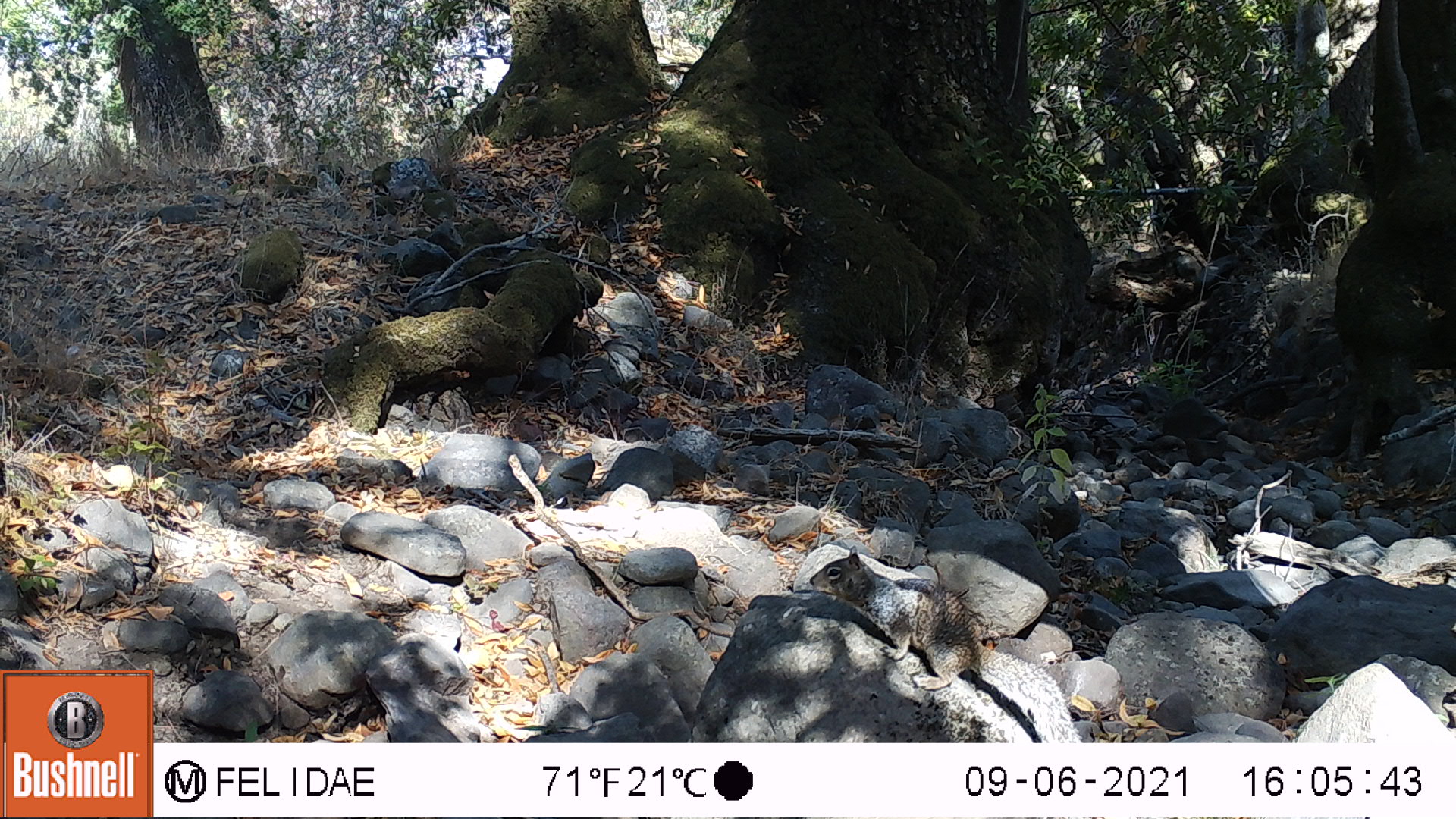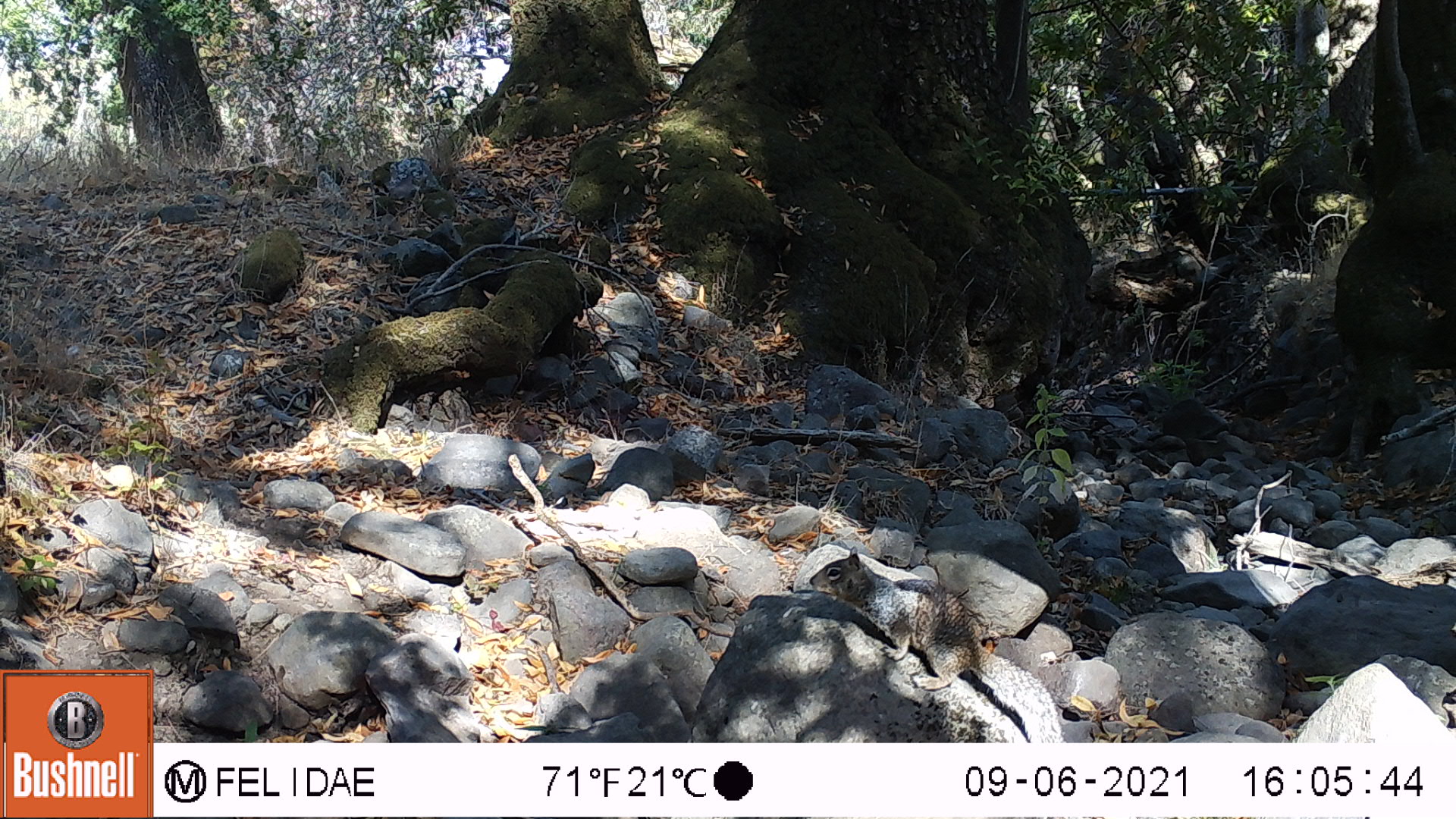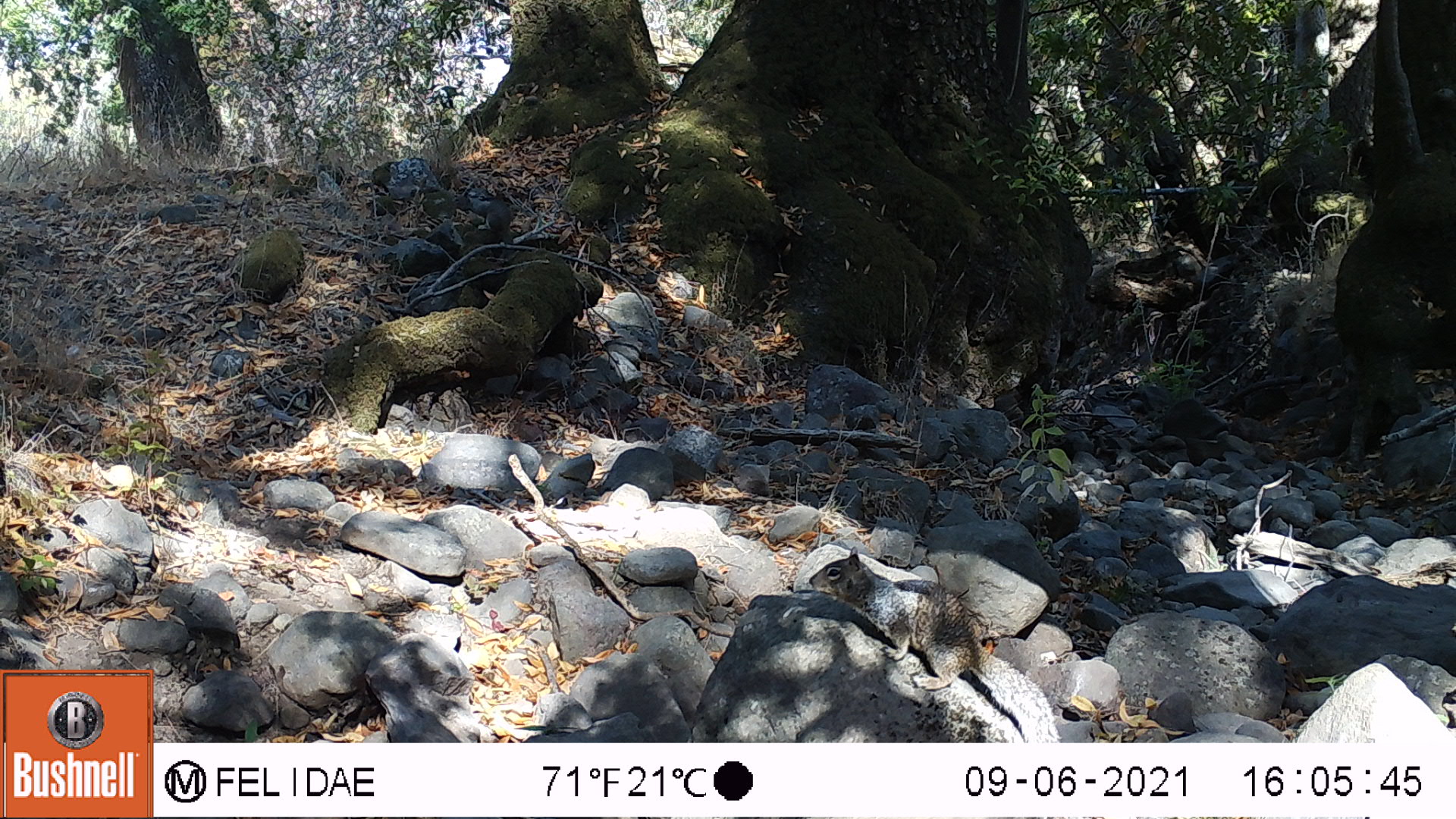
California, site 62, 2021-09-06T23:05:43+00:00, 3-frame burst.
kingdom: Animalia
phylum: Chordata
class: Mammalia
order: Rodentia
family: Sciuridae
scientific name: Sciuridae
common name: squirrel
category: unknown squirrel